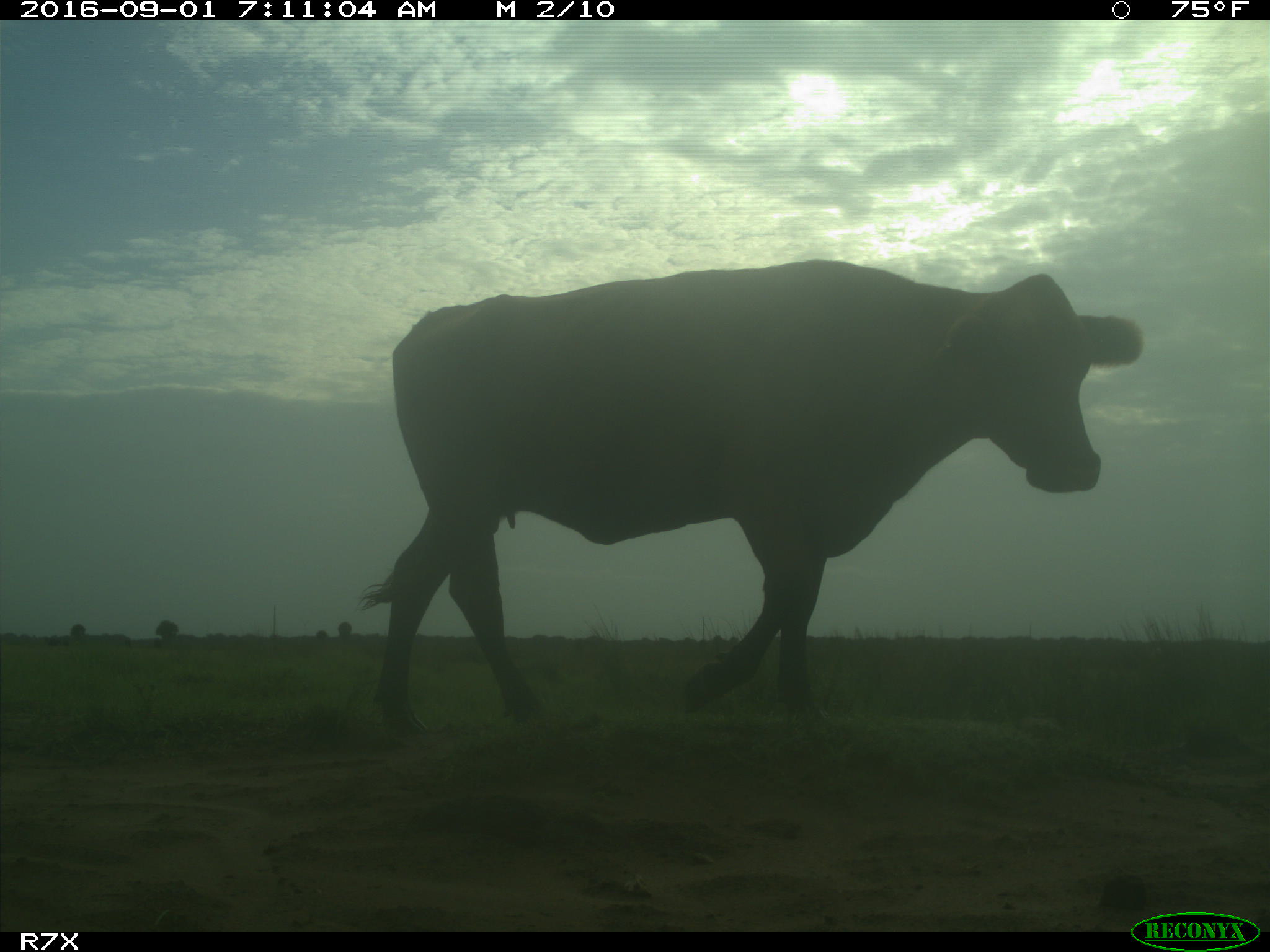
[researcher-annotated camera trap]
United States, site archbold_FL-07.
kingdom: Animalia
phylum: Chordata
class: Mammalia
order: Artiodactyla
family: Bovidae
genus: Bos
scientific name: Bos taurus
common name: domestic cow